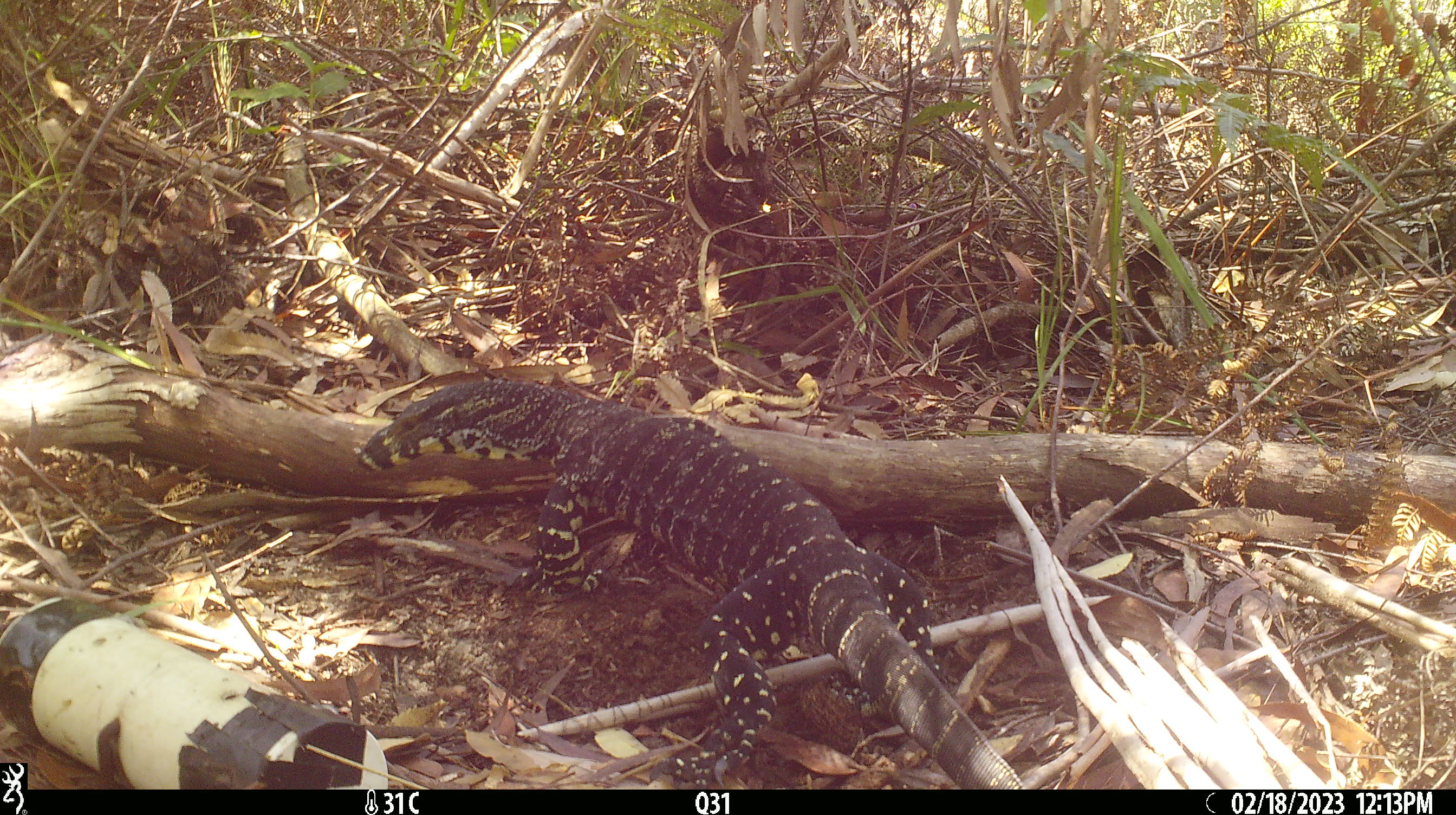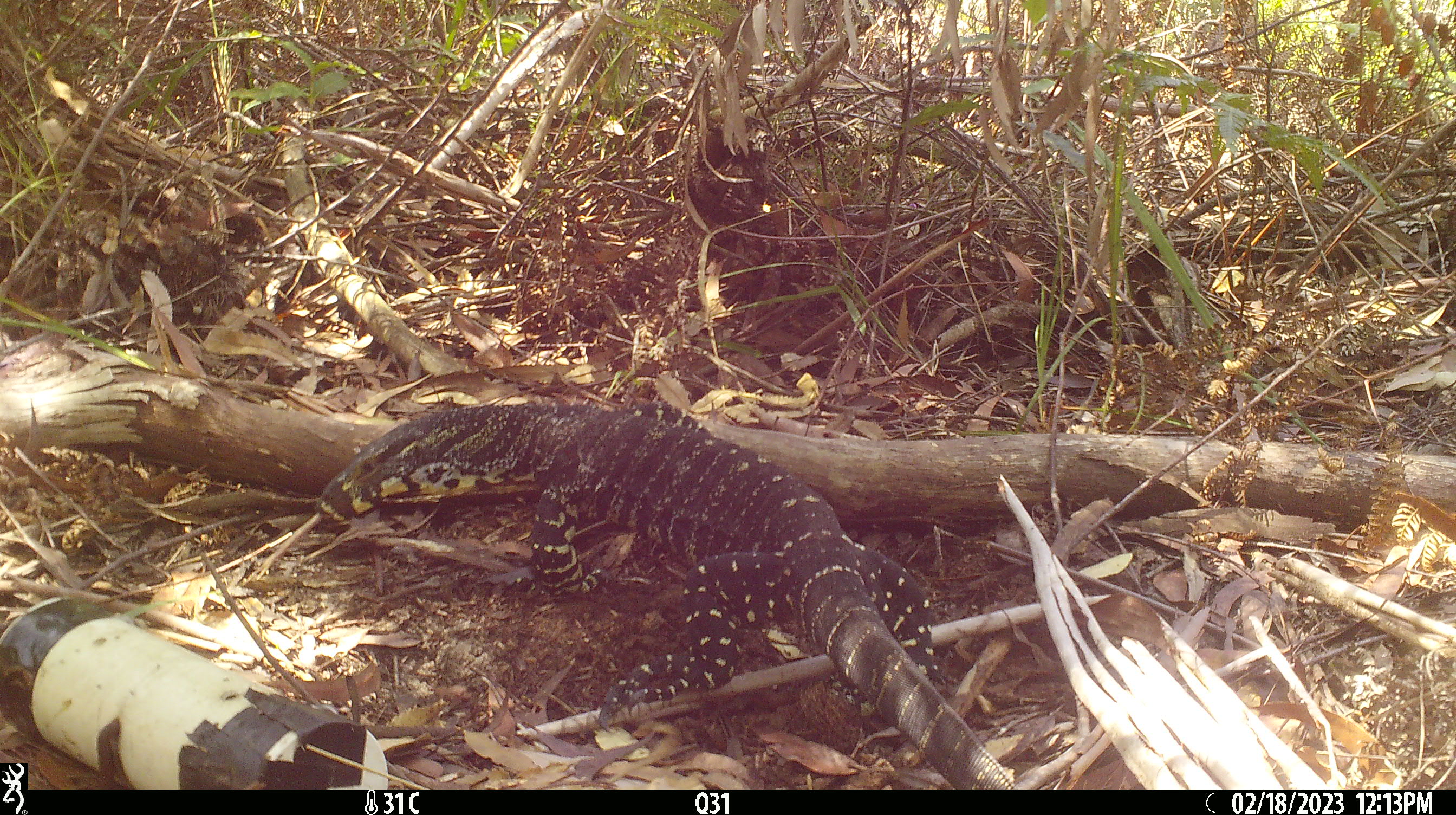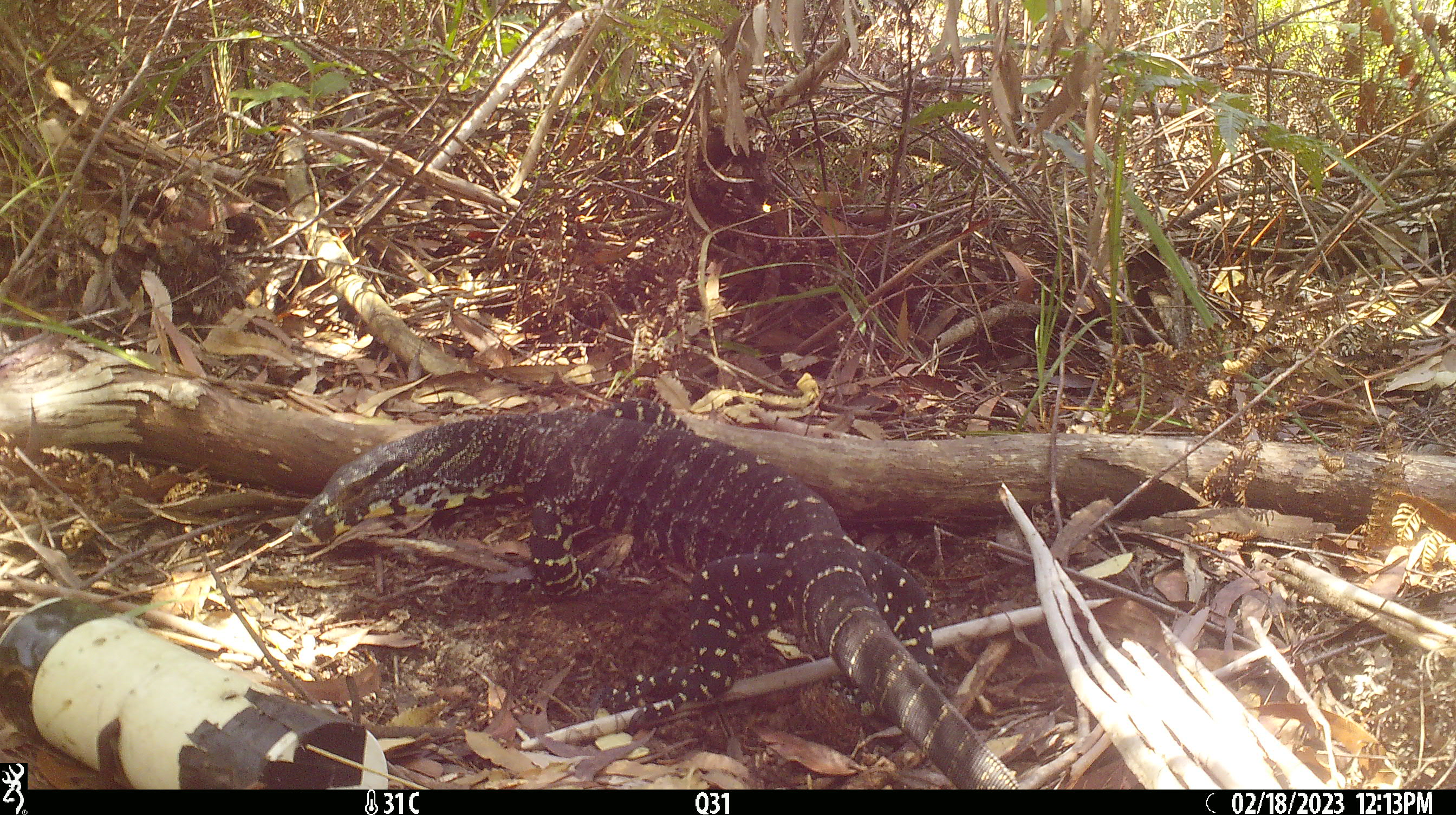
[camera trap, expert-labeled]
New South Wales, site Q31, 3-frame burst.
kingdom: Animalia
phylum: Chordata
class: Reptilia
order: Squamata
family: Varanidae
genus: Varanus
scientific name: Varanus varius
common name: lace monitor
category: goanna